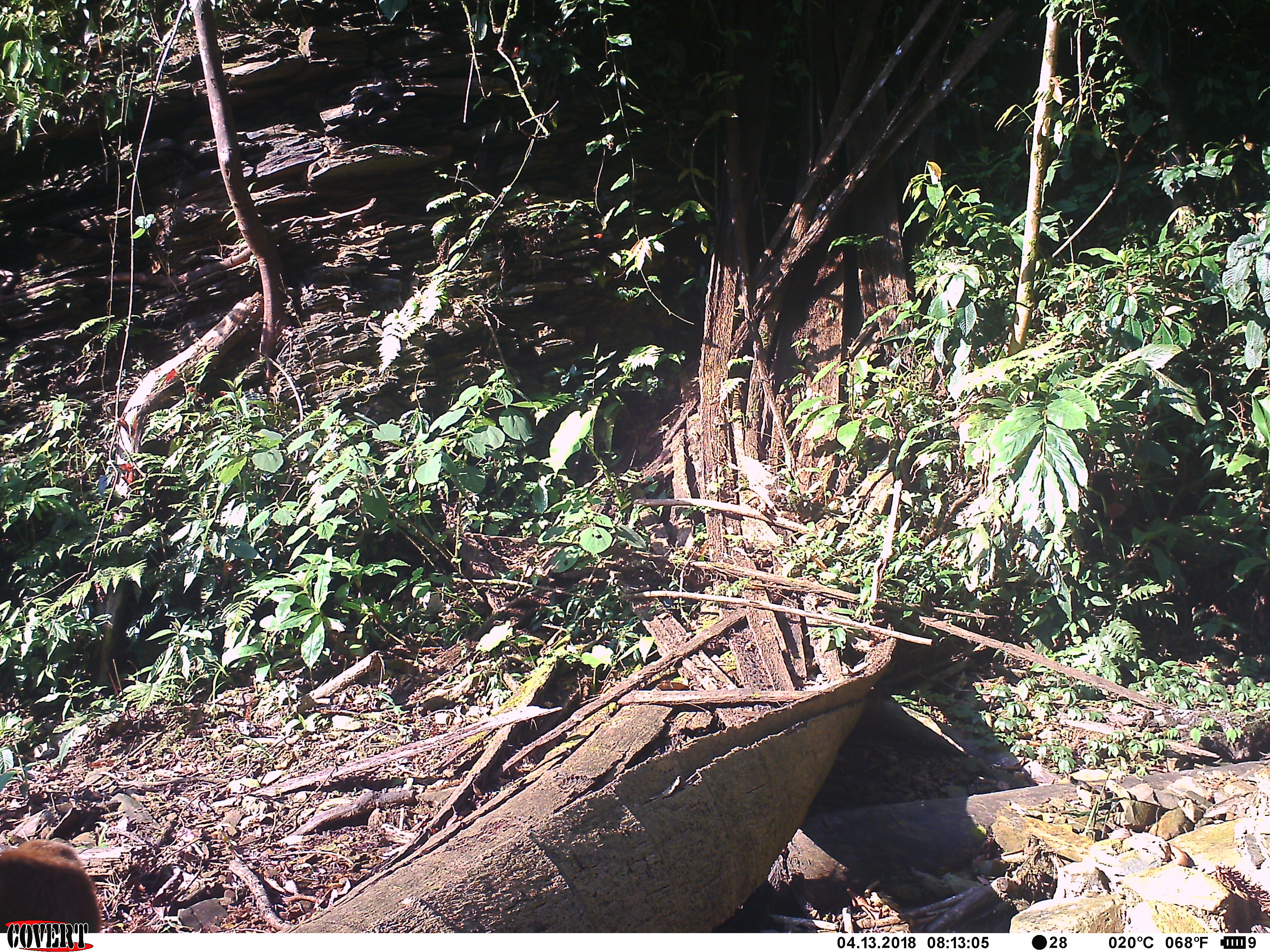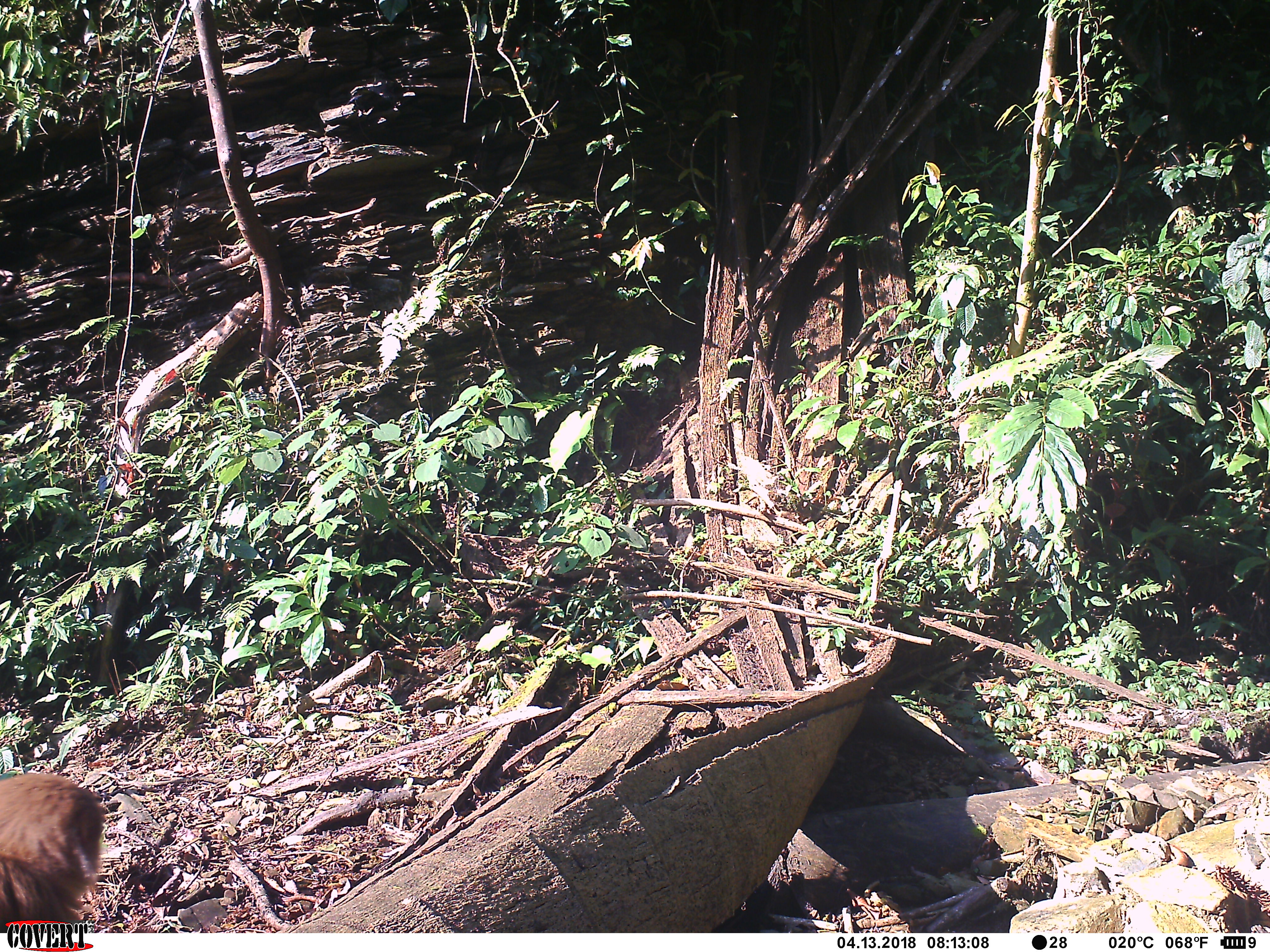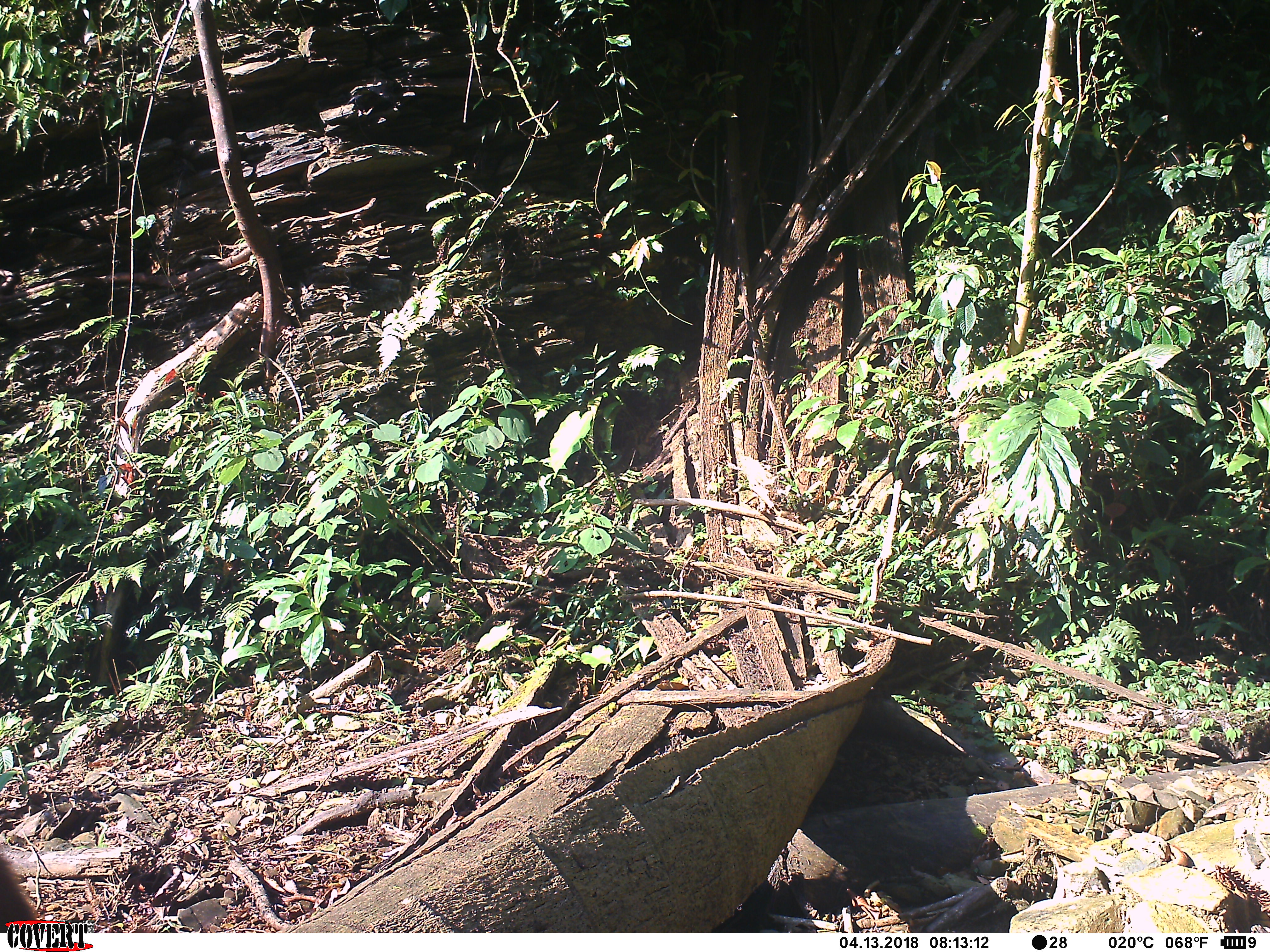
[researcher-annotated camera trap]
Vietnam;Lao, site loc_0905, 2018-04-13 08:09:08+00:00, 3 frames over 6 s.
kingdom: Animalia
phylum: Chordata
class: Mammalia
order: Primates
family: Cercopithecidae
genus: Macaca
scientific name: Macaca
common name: macaque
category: macaque not stump tailed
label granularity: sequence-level